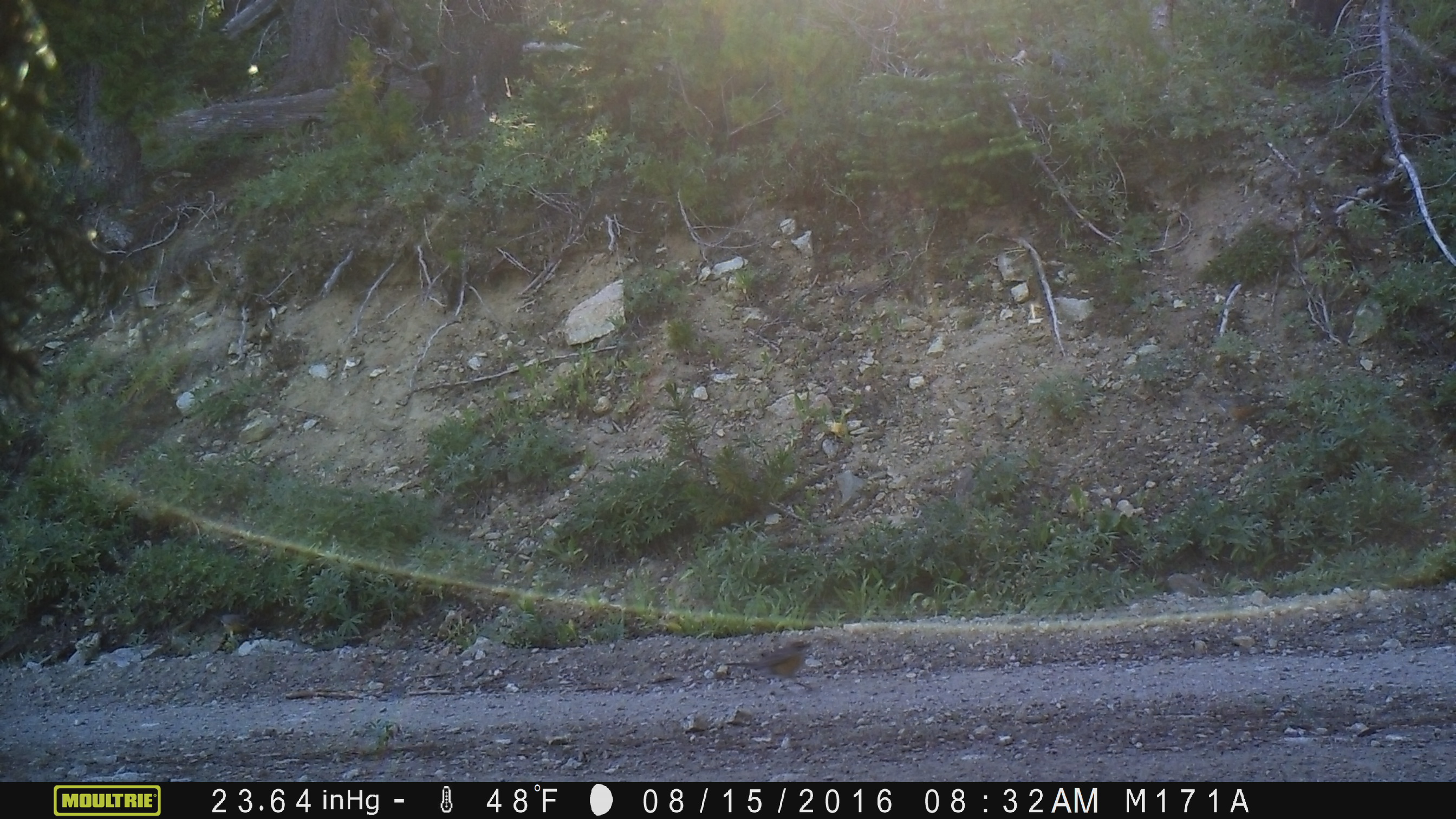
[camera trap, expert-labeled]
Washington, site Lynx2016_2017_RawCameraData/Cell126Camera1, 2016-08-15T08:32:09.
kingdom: Animalia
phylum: Chordata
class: Aves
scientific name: Aves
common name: birds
Aves (birds). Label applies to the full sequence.